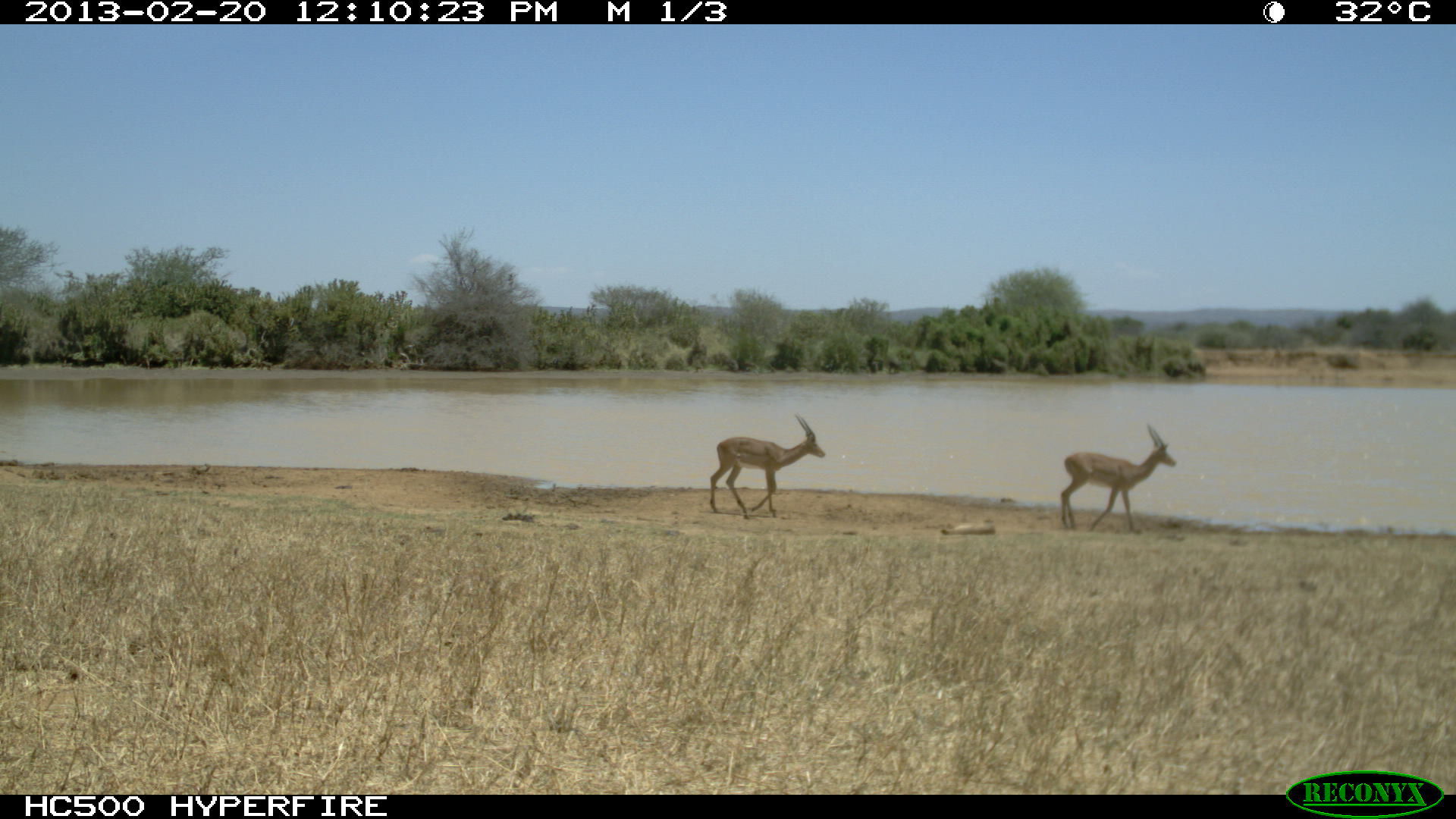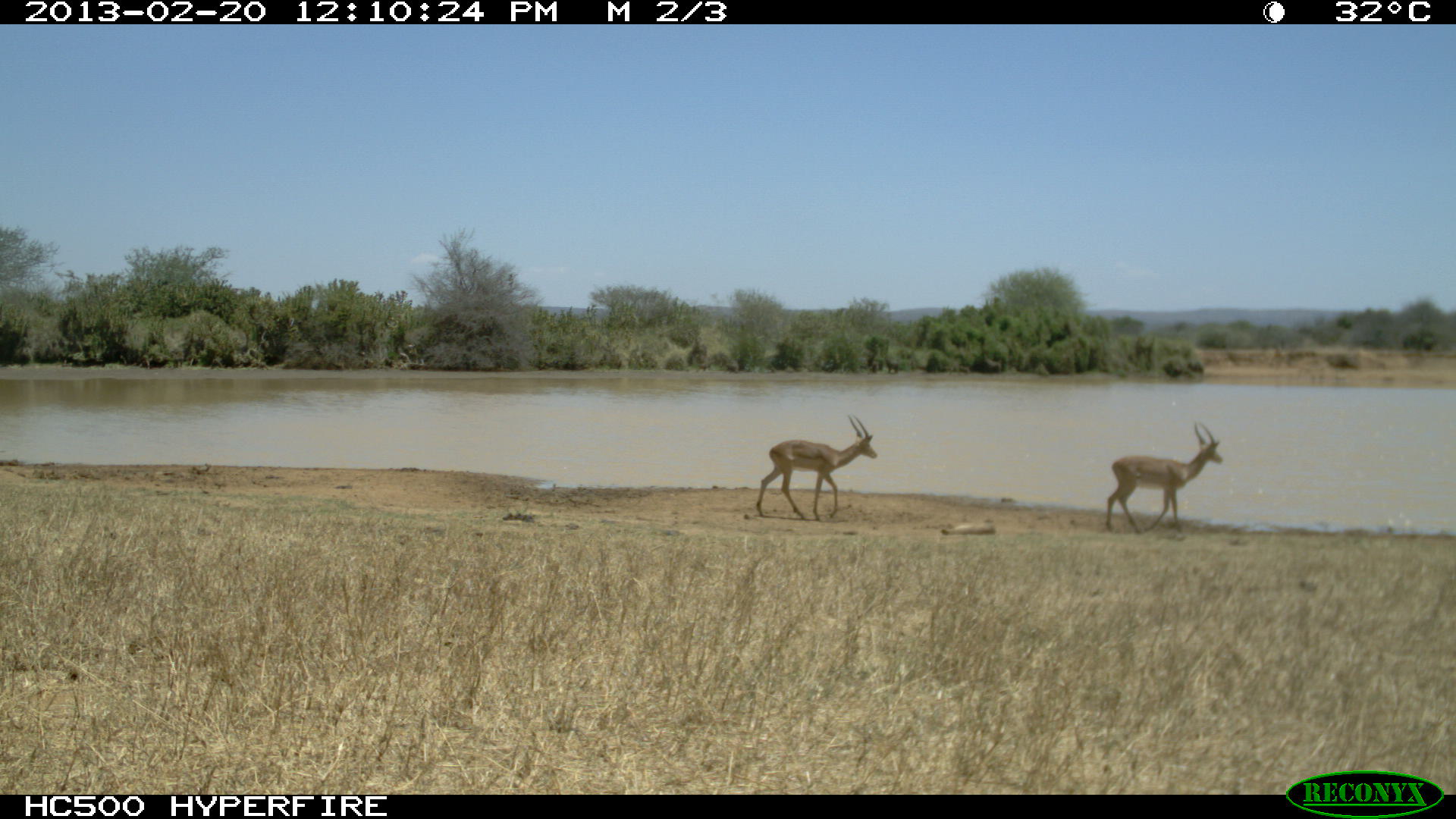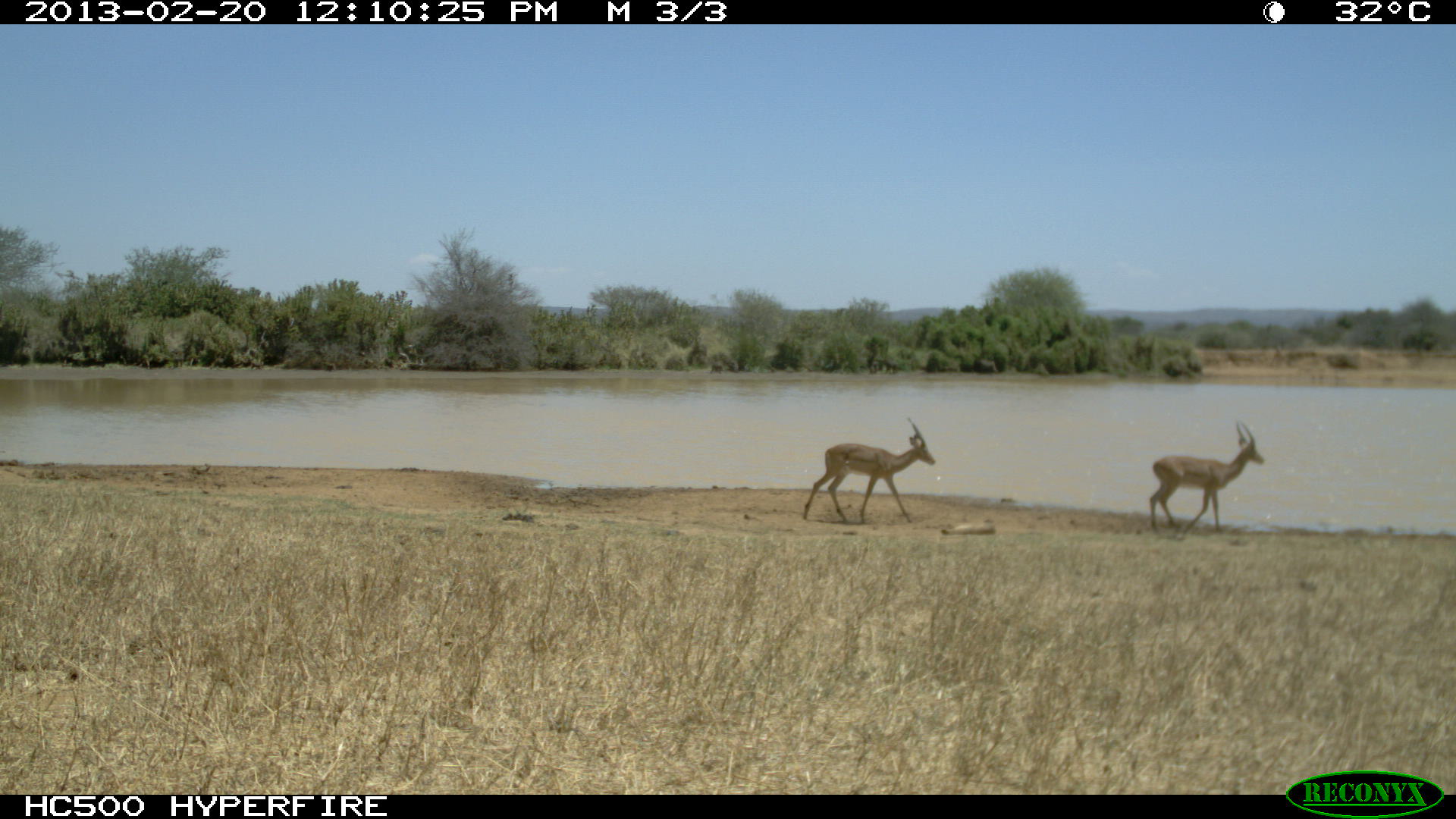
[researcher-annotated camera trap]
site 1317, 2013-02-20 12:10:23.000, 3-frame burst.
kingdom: Animalia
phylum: Chordata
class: Mammalia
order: Artiodactyla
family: Bovidae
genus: Aepyceros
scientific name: Aepyceros melampus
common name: impala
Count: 1.